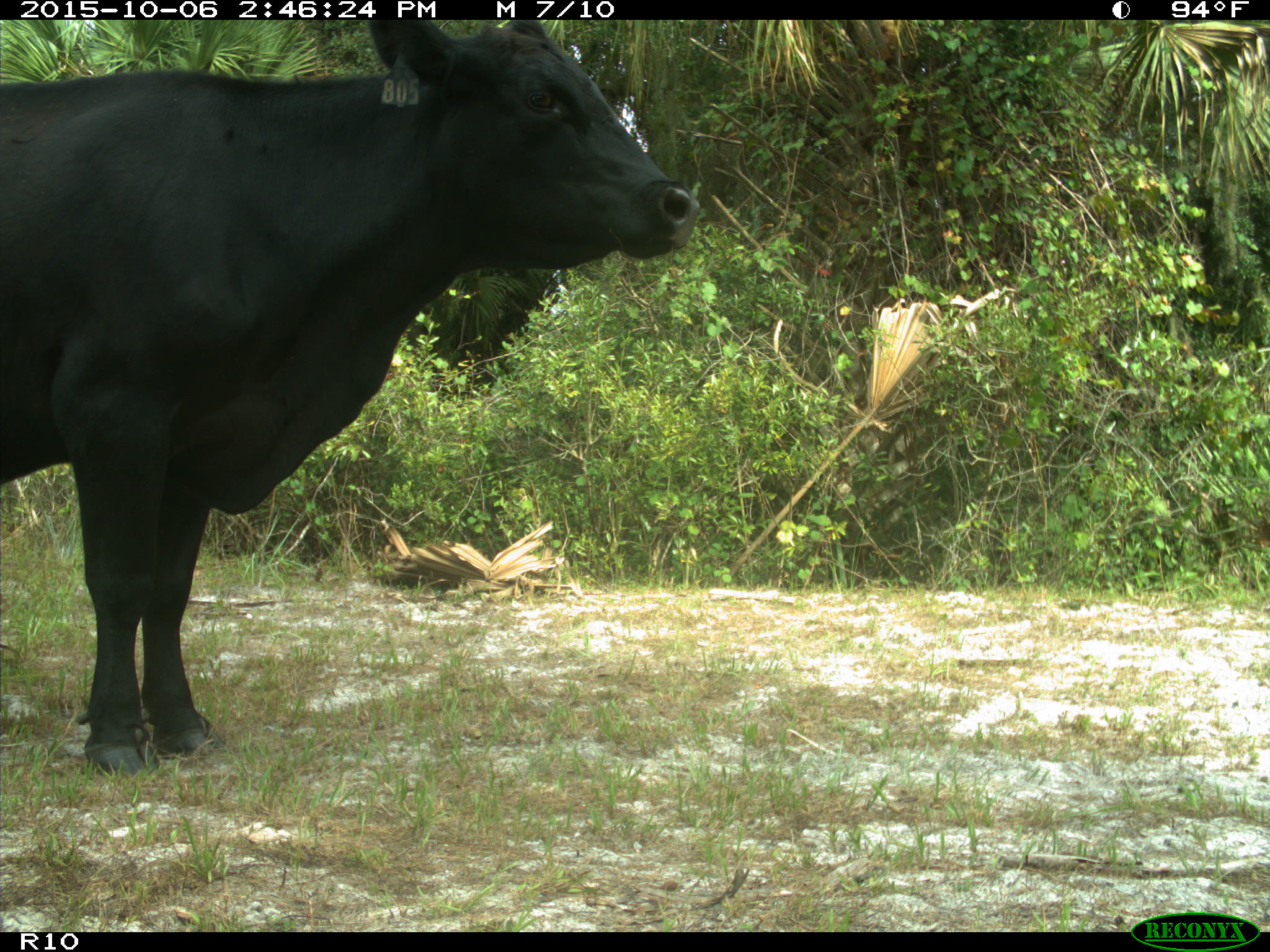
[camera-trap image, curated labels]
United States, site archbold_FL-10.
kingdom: Animalia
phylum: Chordata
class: Mammalia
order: Artiodactyla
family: Bovidae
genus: Bos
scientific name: Bos taurus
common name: domestic cow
Bos taurus (domestic cow).